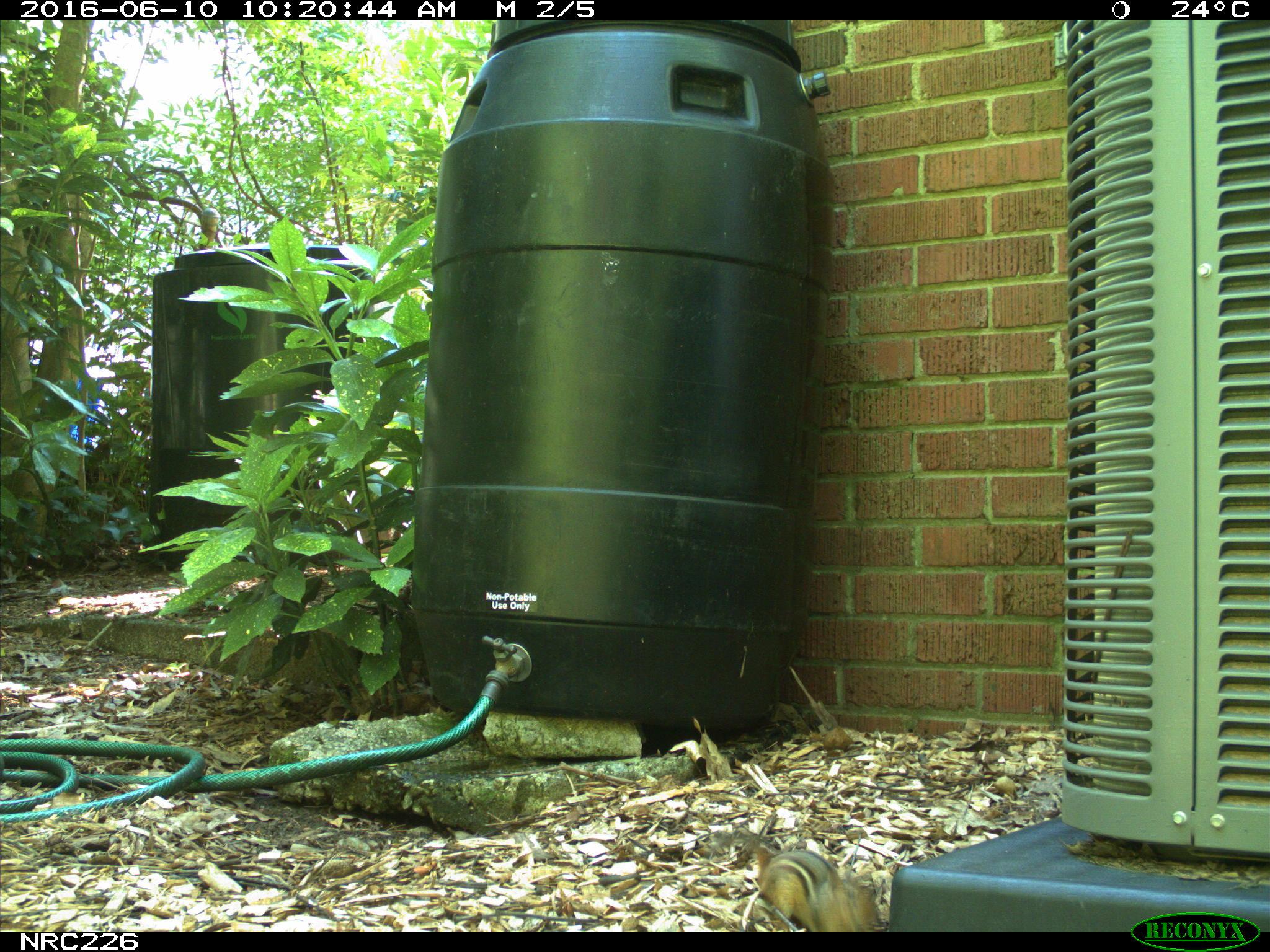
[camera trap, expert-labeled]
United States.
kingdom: Animalia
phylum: Chordata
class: Mammalia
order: Rodentia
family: Sciuridae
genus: Tamias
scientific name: Tamias striatus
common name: eastern chipmunk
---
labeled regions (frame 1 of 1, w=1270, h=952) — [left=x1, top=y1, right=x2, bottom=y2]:
Eastern Chipmunk: [left=707, top=825, right=886, bottom=933]